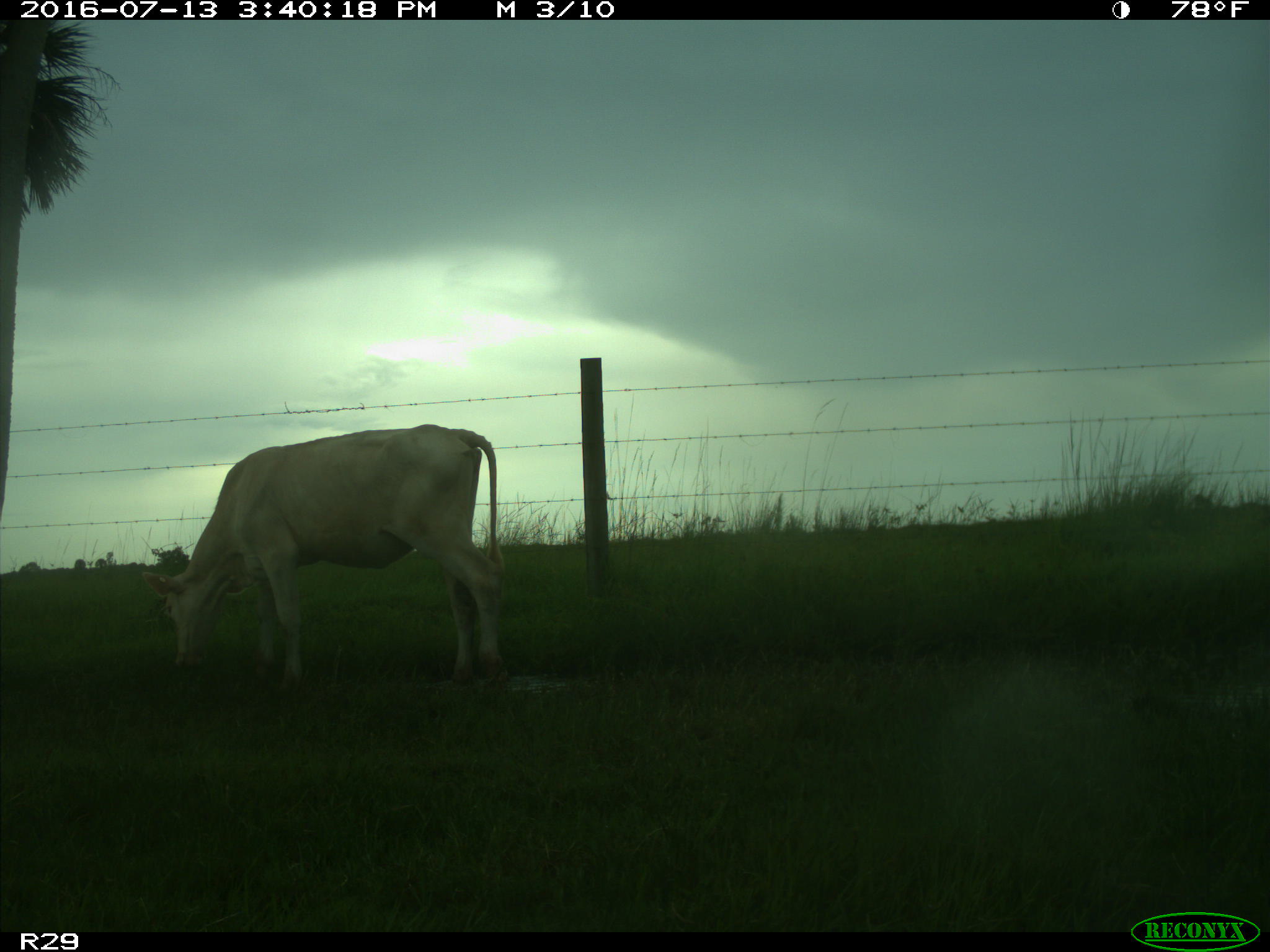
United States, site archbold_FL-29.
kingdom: Animalia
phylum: Chordata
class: Mammalia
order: Artiodactyla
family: Bovidae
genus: Bos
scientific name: Bos taurus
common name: domestic cow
Bos taurus (domestic cow).